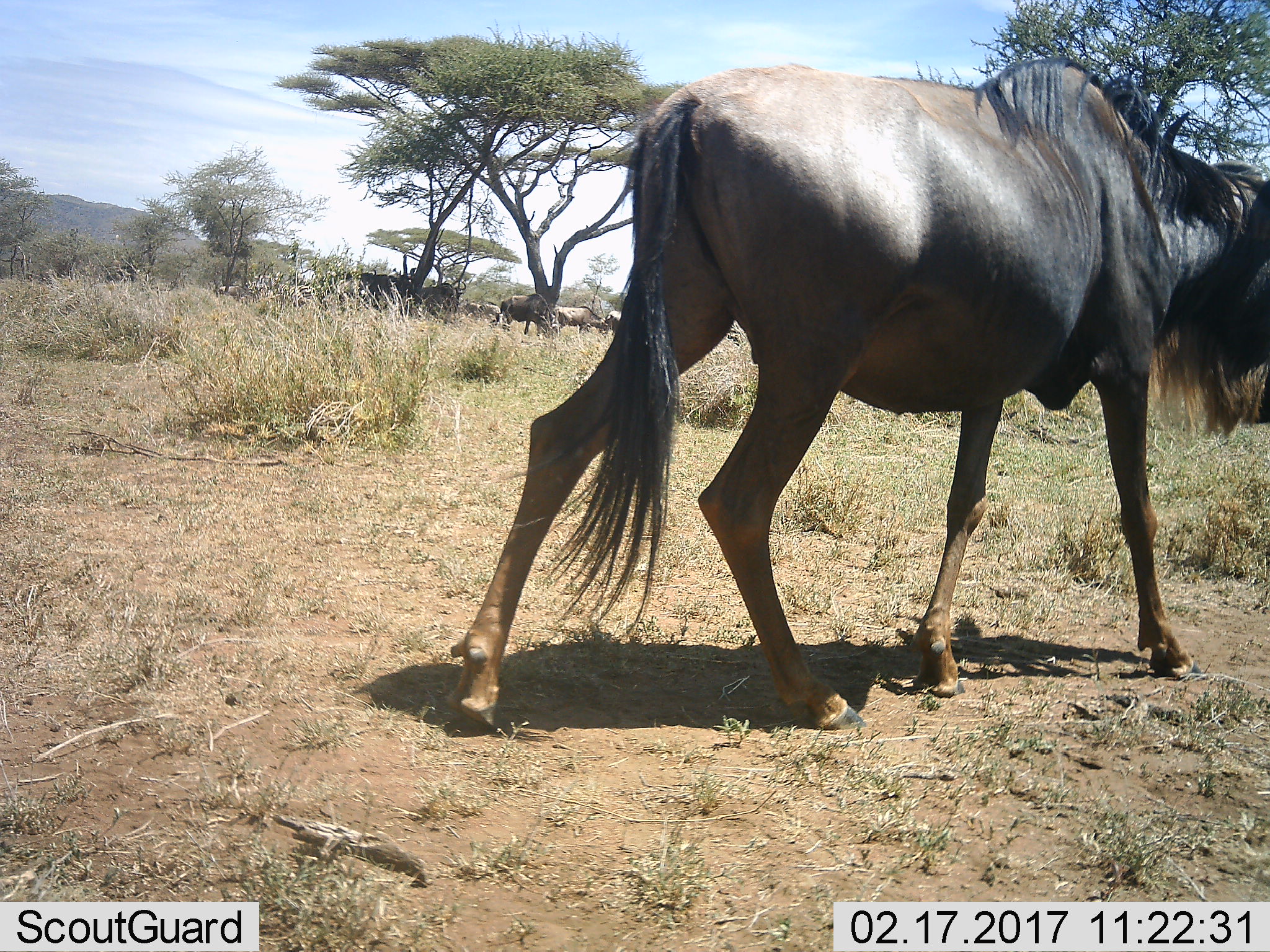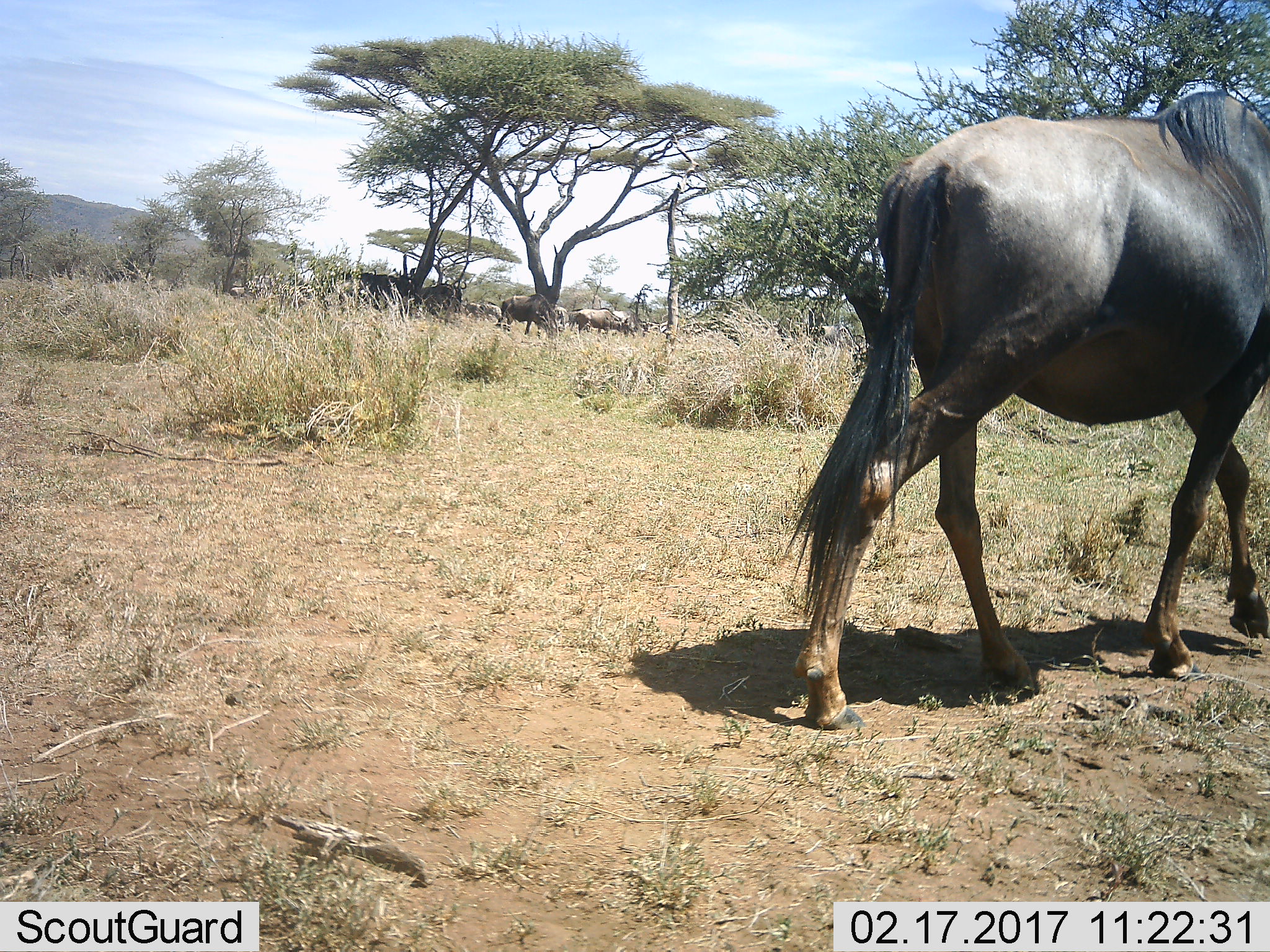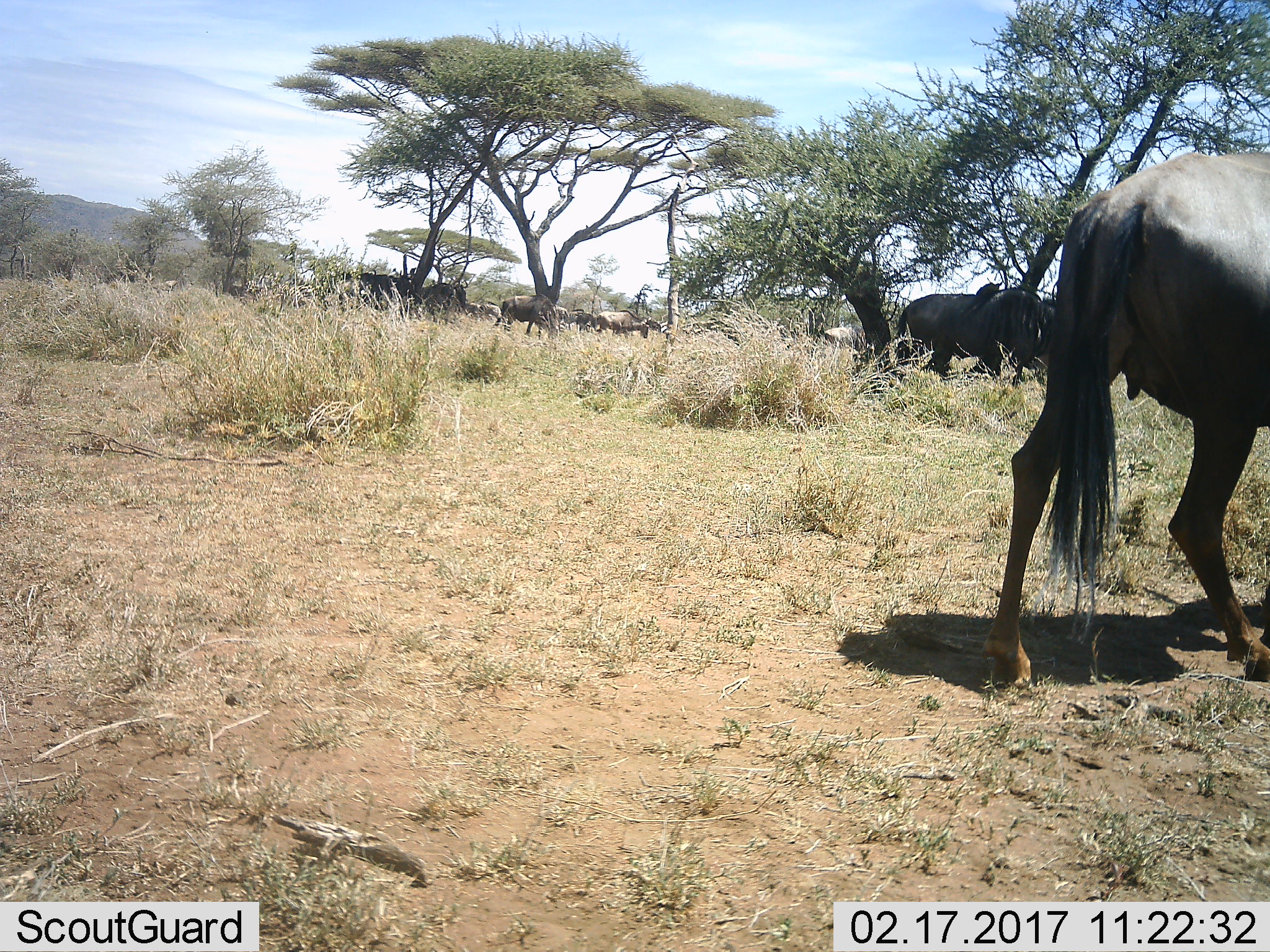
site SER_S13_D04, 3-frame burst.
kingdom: Animalia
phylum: Chordata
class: Mammalia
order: Artiodactyla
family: Bovidae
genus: Connochaetes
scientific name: Connochaetes taurinus taurinus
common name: blue wildebeest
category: wildebeestblue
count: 11-50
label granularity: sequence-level